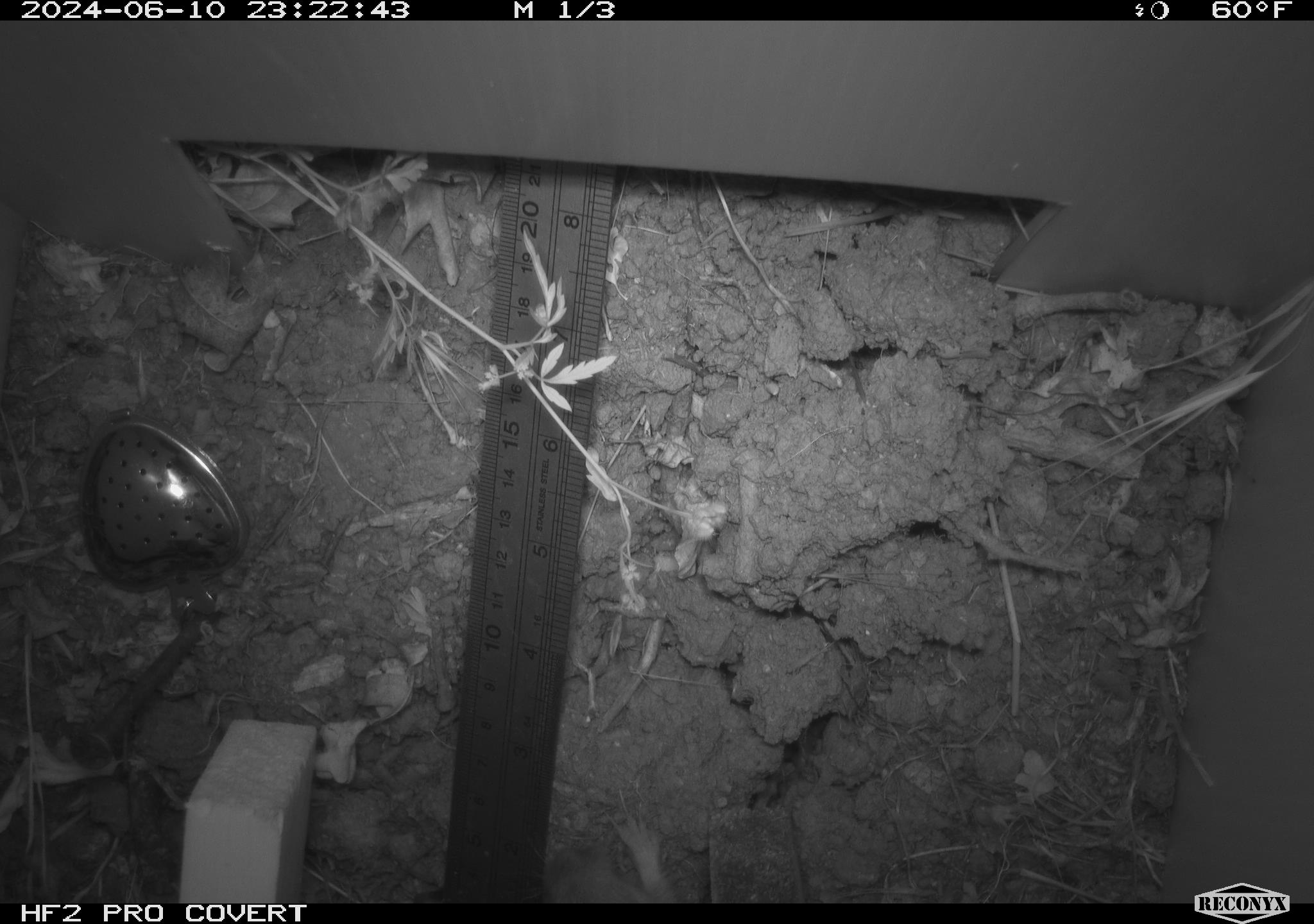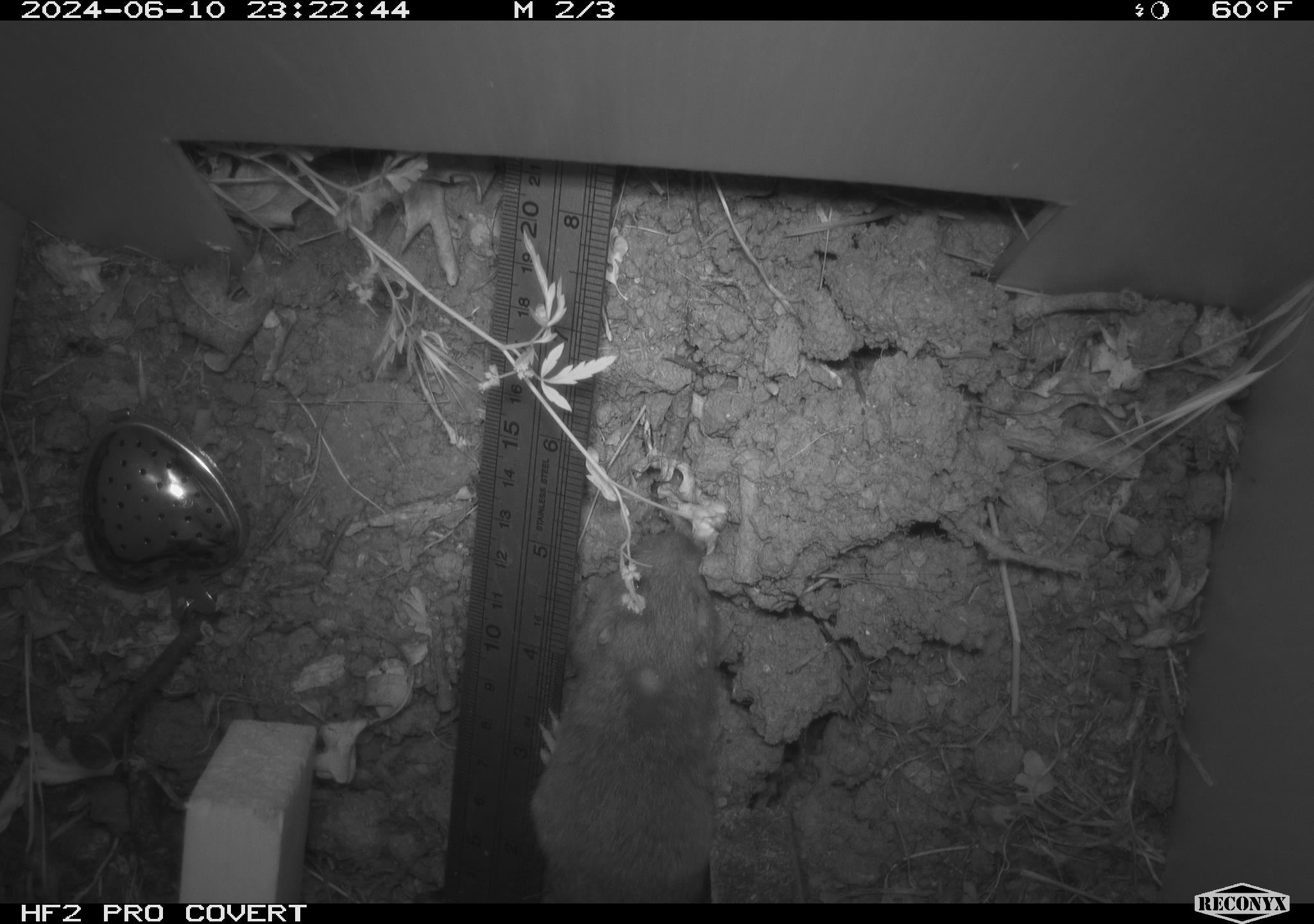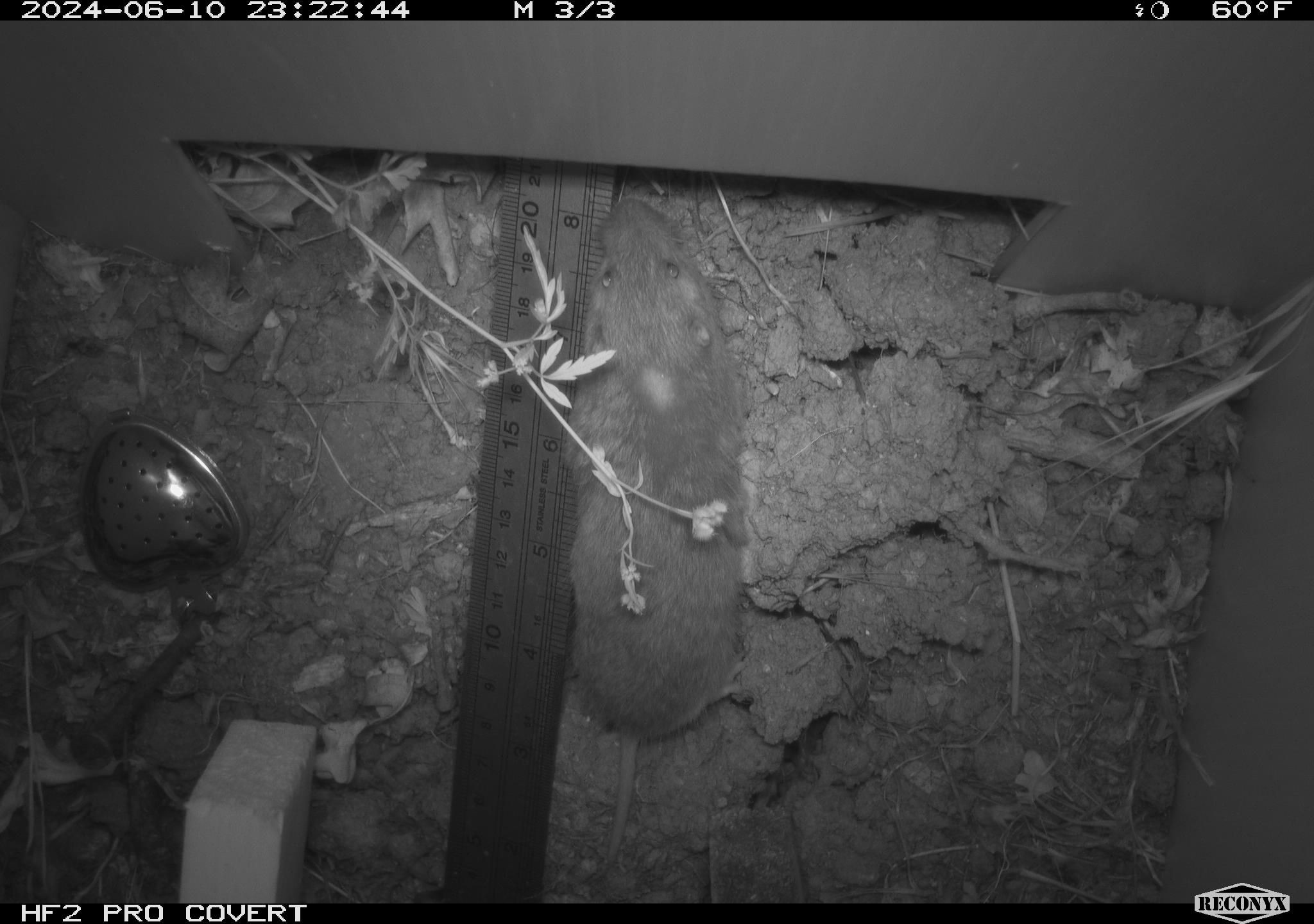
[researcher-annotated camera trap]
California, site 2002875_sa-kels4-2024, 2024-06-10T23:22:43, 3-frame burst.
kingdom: Animalia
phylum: Chordata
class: Mammalia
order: Rodentia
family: Cricetidae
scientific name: Arvicolinae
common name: voles, lemmings, and muskrats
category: arvicolinae subfamily